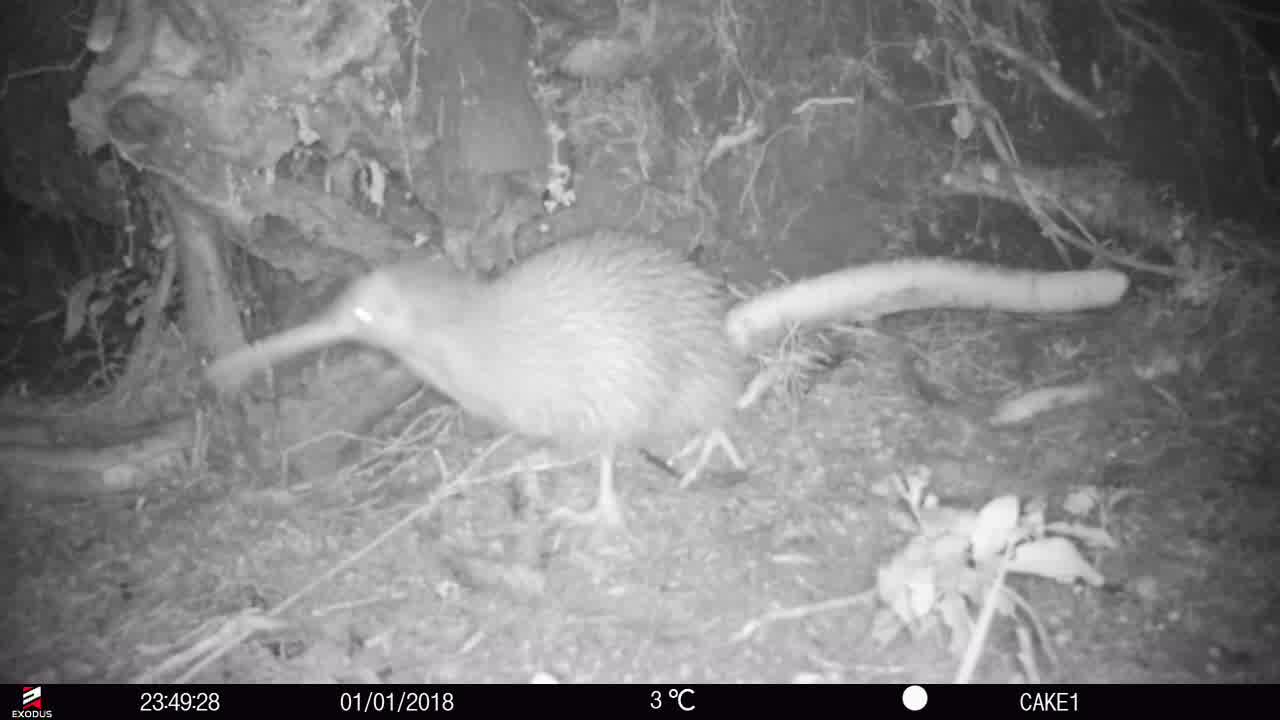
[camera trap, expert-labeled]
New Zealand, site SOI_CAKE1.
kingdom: Animalia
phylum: Chordata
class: Aves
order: Apterygiformes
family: Apterygidae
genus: Apteryx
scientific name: Apteryx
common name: kiwi